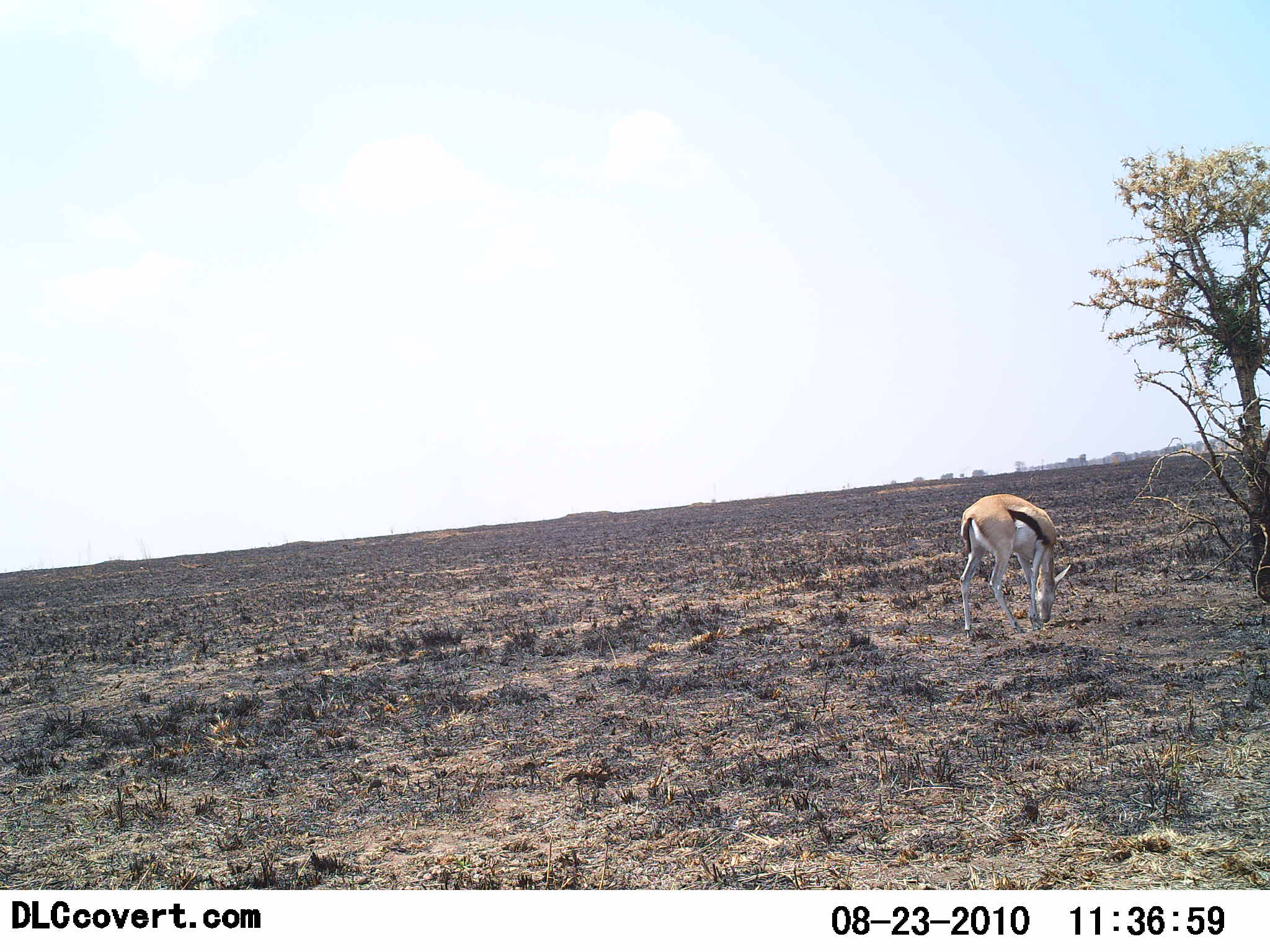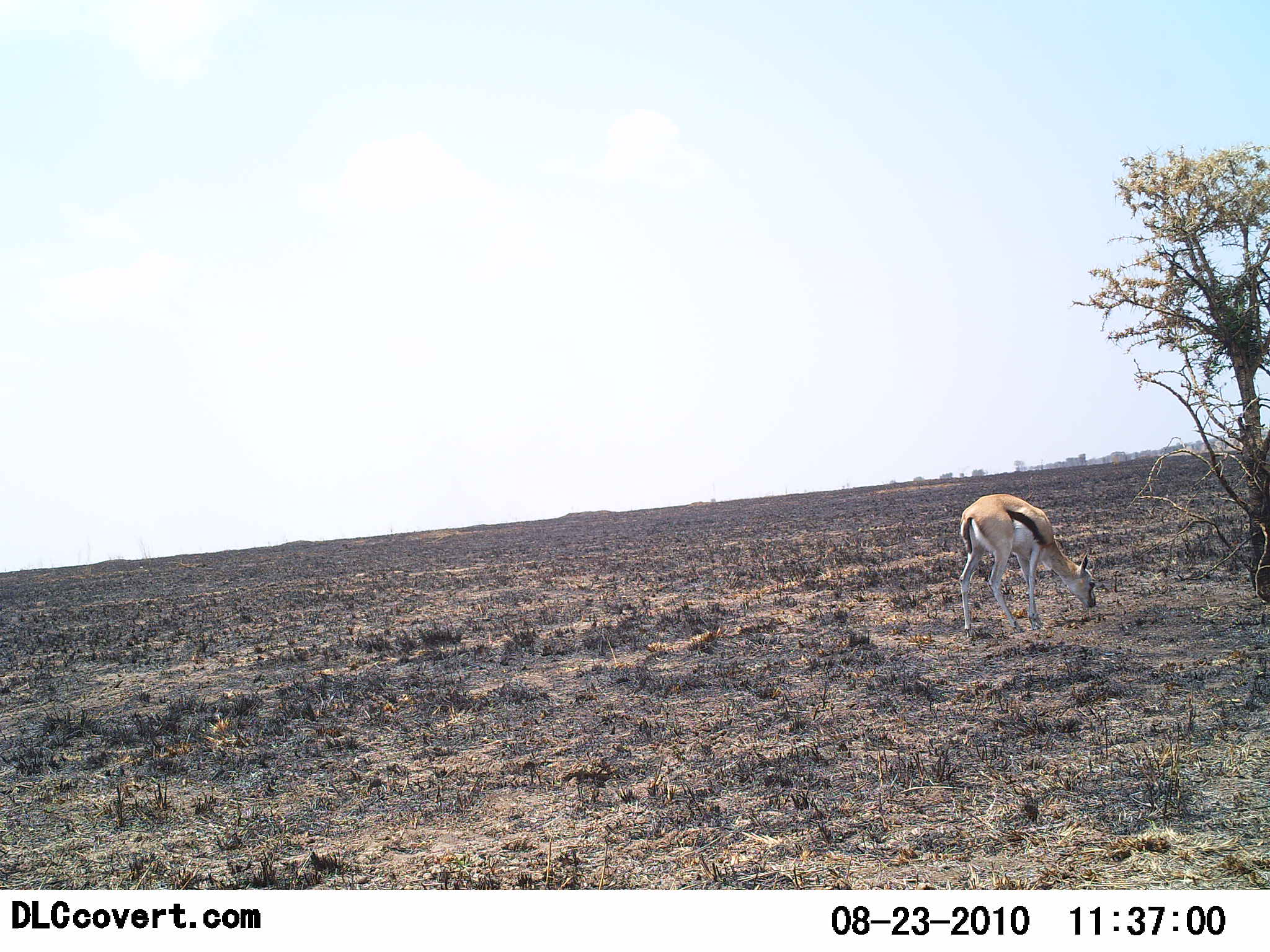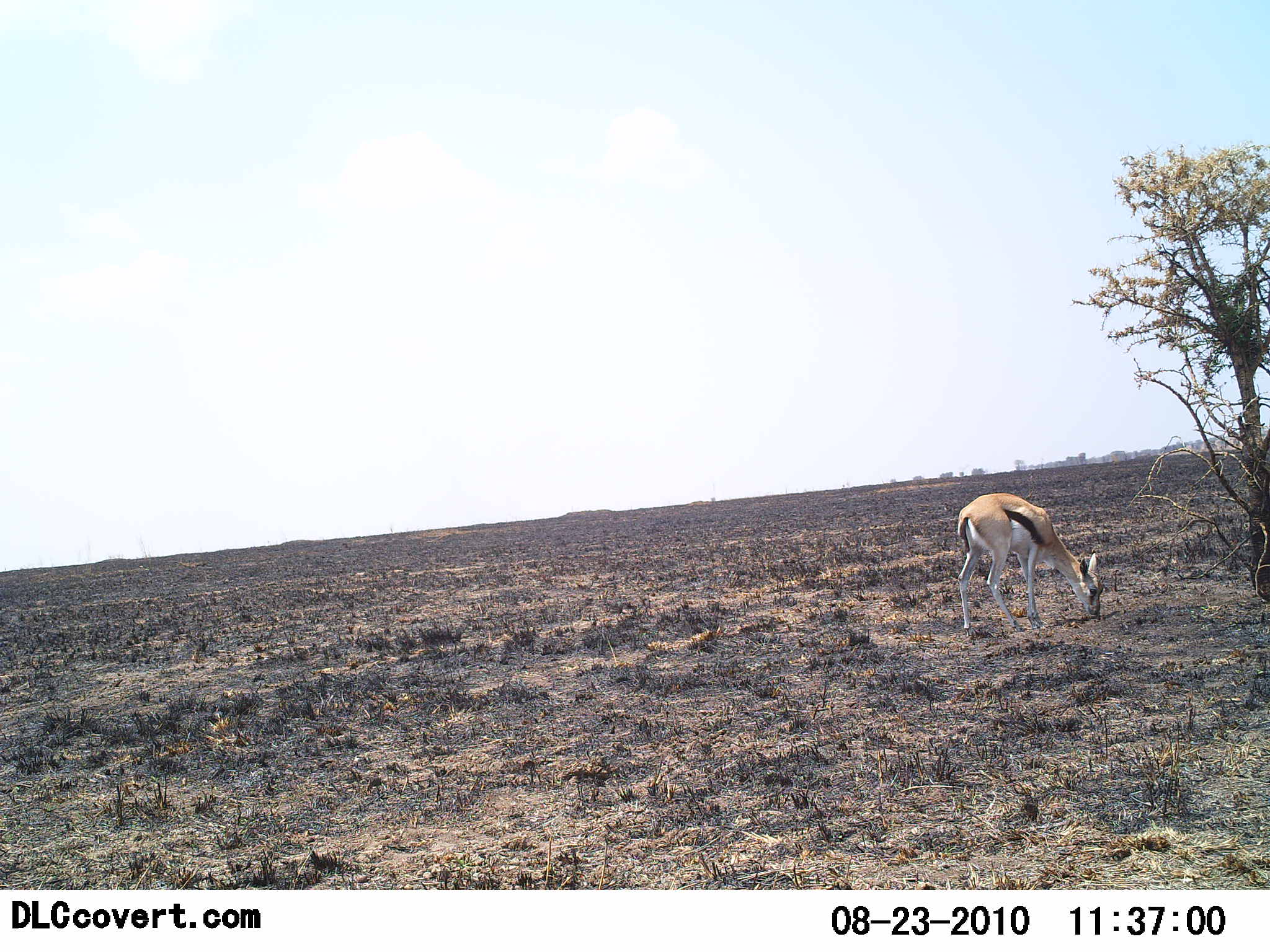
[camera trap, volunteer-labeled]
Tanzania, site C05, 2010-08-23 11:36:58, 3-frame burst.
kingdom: Animalia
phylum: Chordata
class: Mammalia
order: Artiodactyla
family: Bovidae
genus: Eudorcas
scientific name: Eudorcas thomsonii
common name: thomson's gazelle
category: gazellethomsons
Gazellethomsons (thomson's gazelle) (Eudorcas thomsonii), count 1. Behavior (volunteer vote fractions): standing 21%, resting 0%, moving 0%, interacting 0%. Young present (vote fraction): 0%. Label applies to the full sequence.